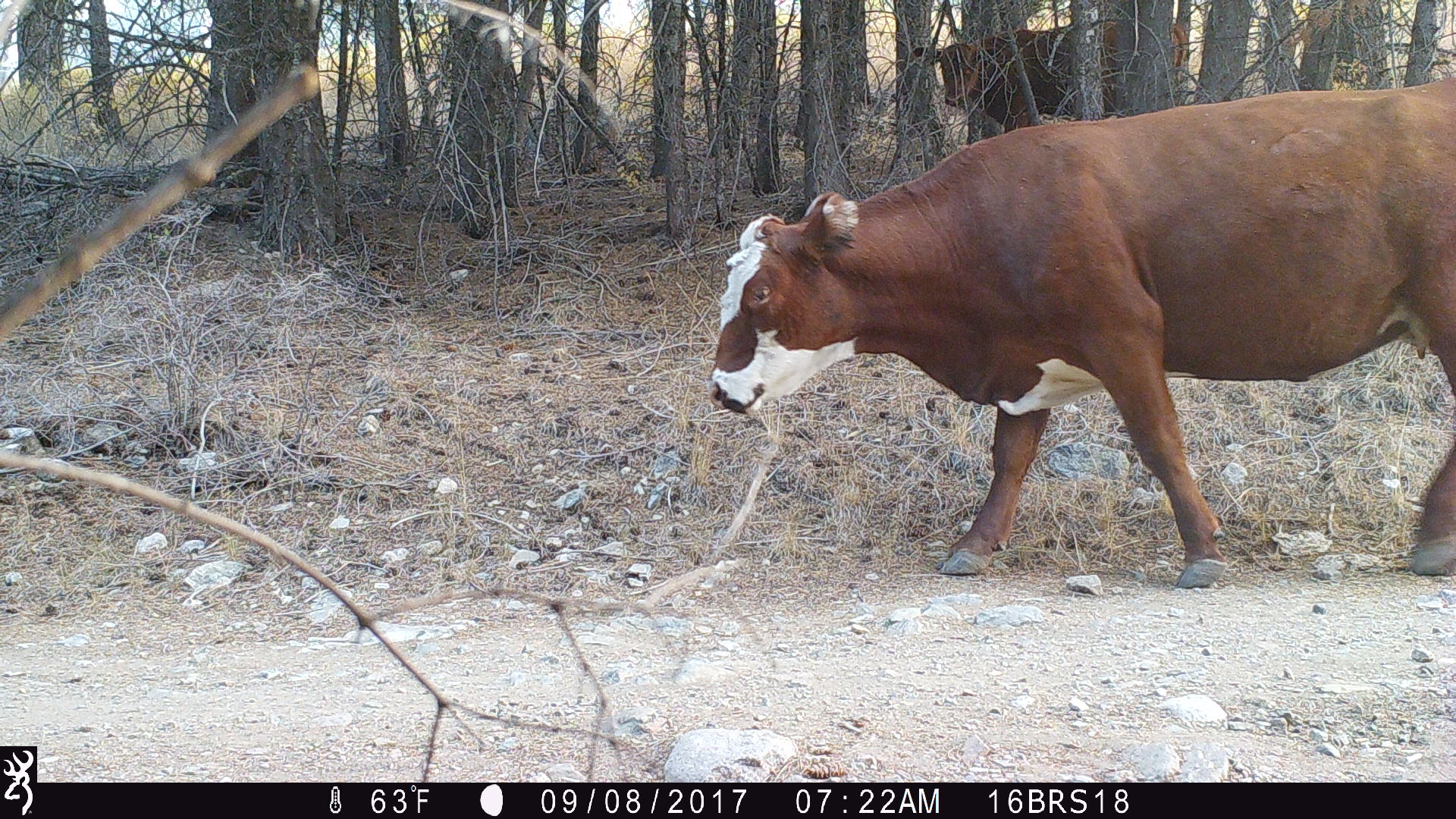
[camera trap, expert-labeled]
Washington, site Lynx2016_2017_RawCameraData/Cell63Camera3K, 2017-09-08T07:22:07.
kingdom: Animalia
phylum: Chordata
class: Mammalia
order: Artiodactyla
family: Bovidae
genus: Bos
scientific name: Bos taurus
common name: domestic cattle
Domestic cattle (Bos taurus). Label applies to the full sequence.